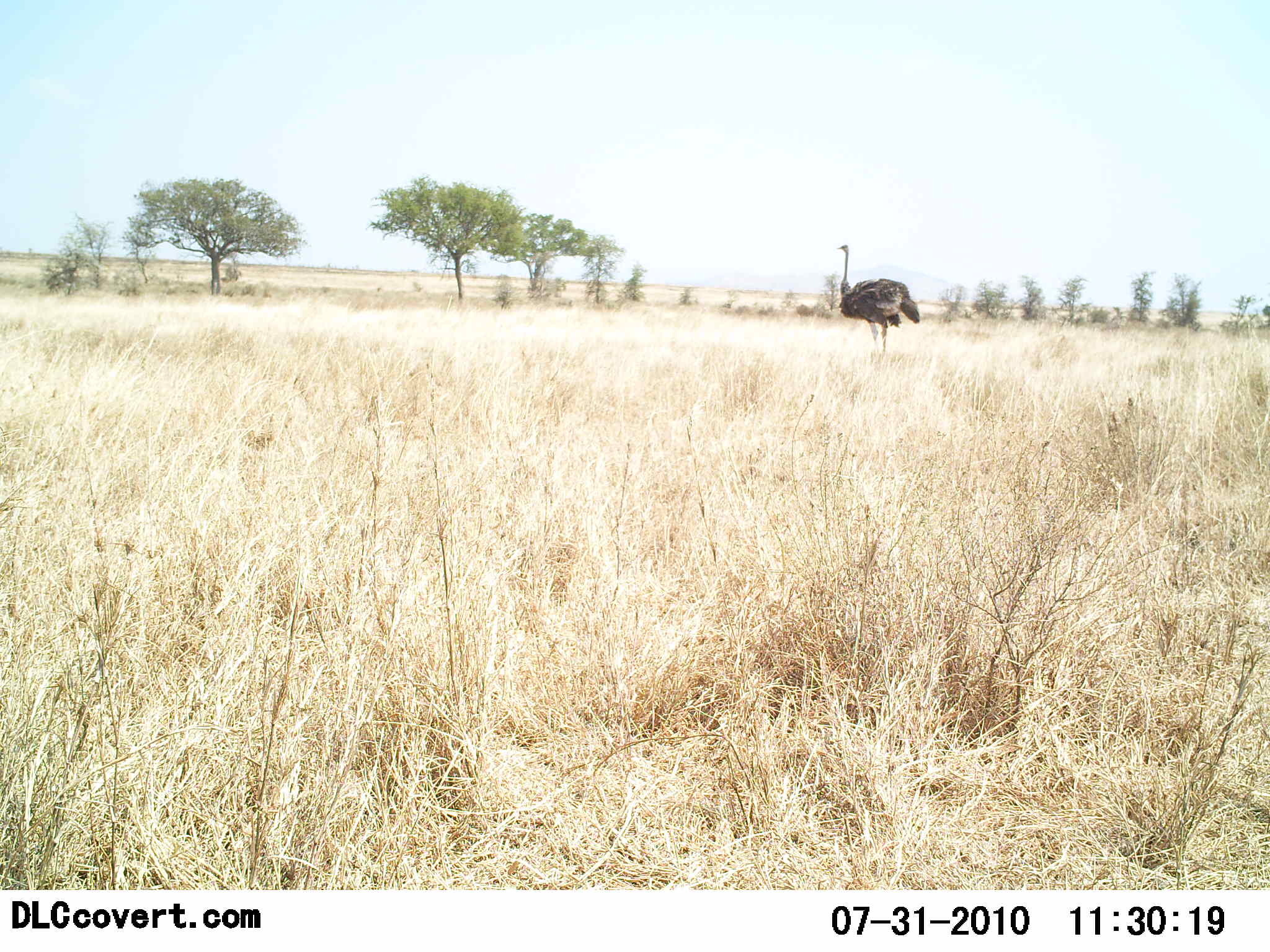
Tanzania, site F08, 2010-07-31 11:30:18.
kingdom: Animalia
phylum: Chordata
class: Aves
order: Struthioniformes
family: Struthionidae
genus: Struthio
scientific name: Struthio camelus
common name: ostrich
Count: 1.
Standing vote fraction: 86%.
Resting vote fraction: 0%.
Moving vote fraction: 14%.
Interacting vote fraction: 0%.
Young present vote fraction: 0%.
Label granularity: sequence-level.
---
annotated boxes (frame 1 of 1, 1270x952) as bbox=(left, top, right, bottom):
animal: bbox=(835, 242, 920, 357)